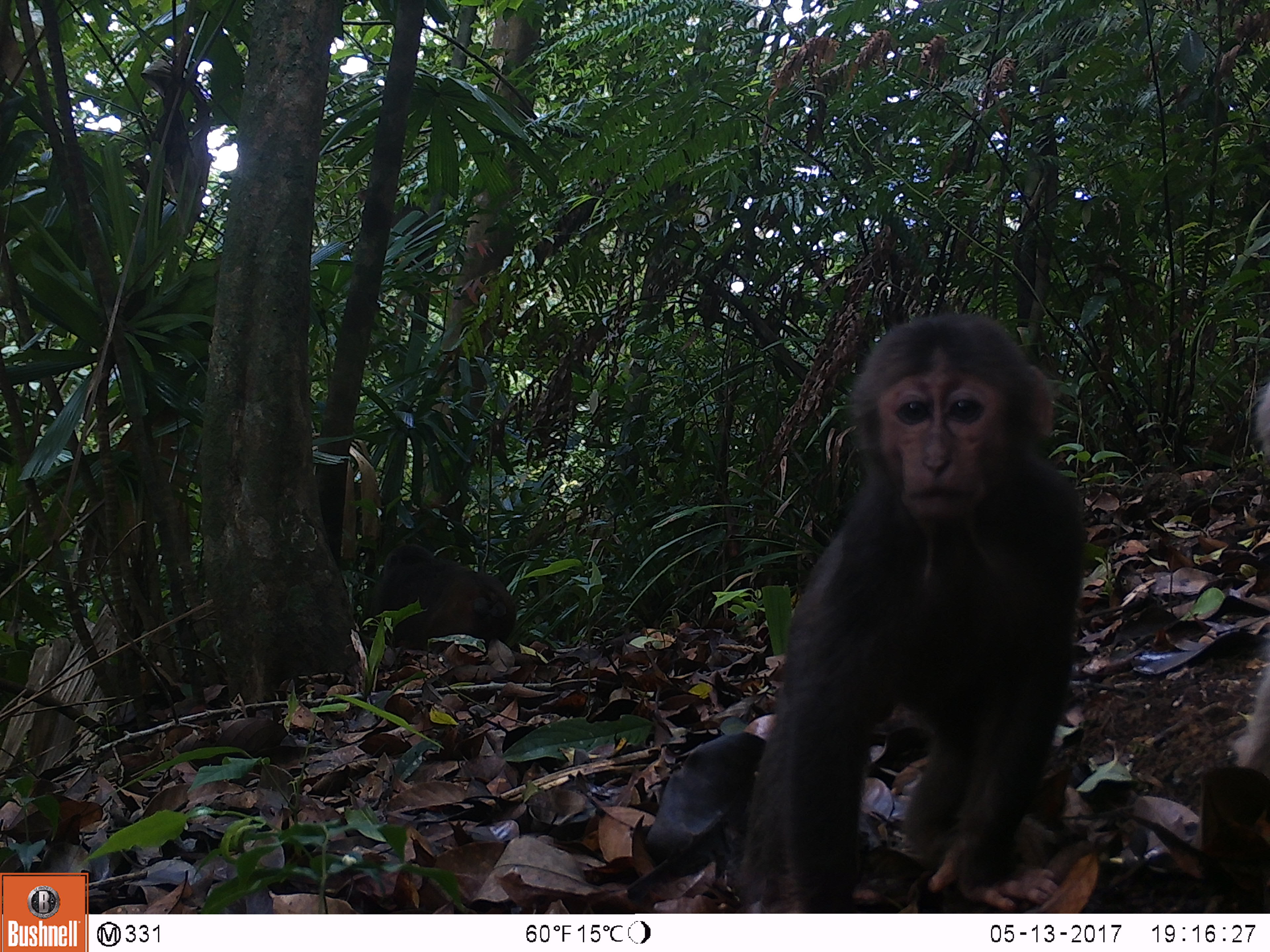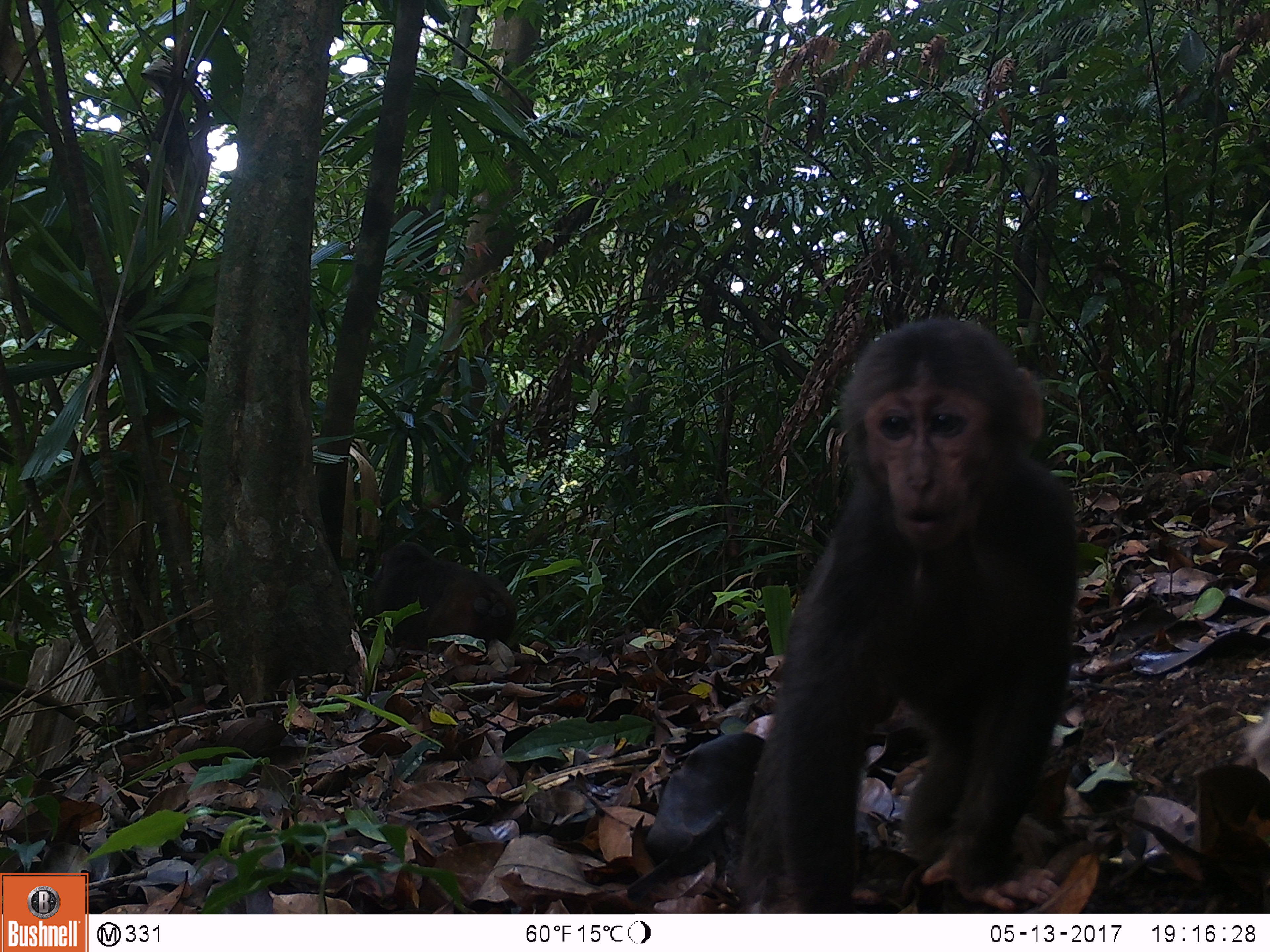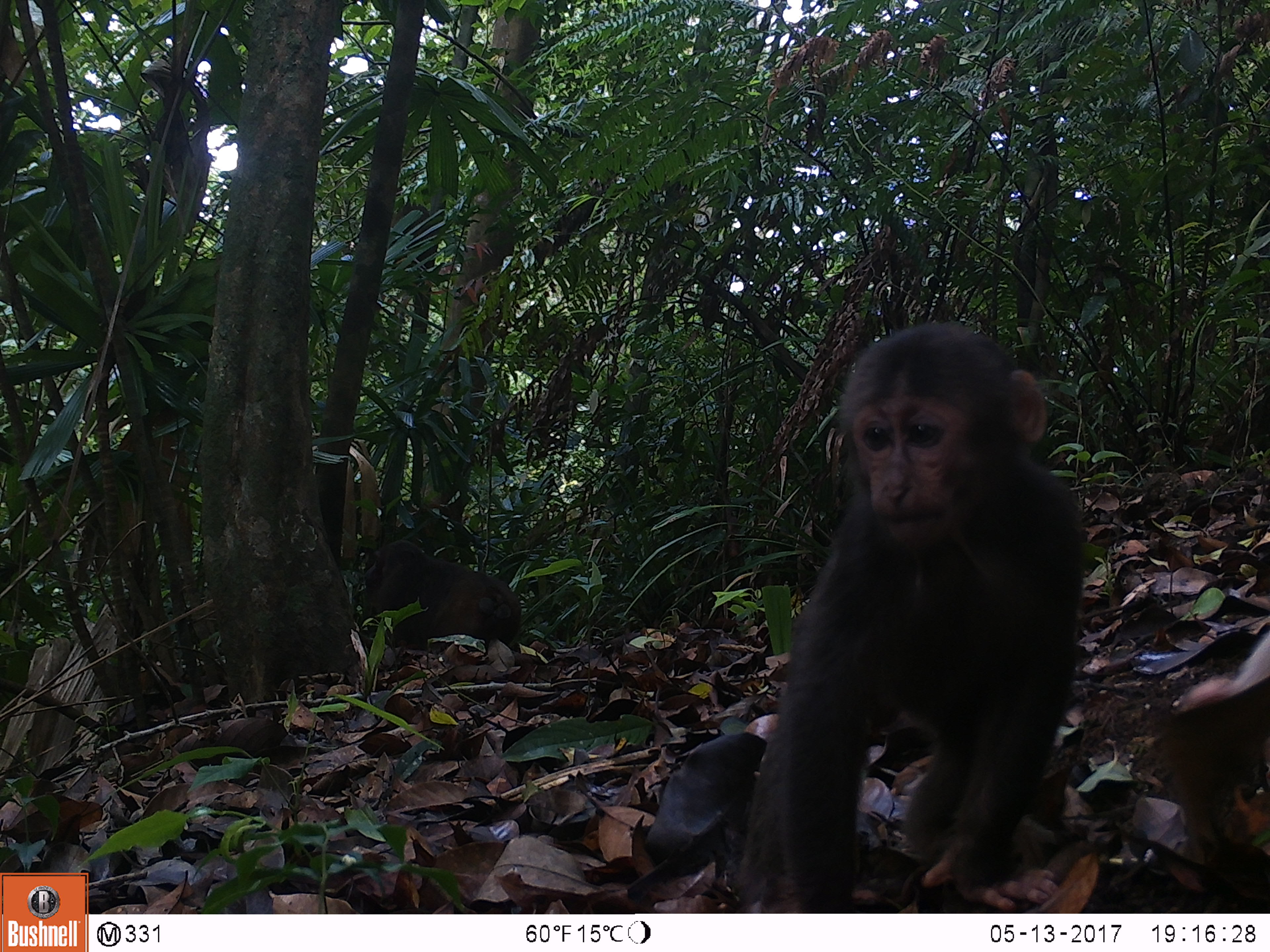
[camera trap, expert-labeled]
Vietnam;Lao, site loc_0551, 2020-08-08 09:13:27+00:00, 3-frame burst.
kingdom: Animalia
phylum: Chordata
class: Mammalia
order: Primates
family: Cercopithecidae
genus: Macaca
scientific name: Macaca arctoides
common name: stump-tailed macaque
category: stump tailed macaque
Stump tailed macaque (stump-tailed macaque) (Macaca arctoides). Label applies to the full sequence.